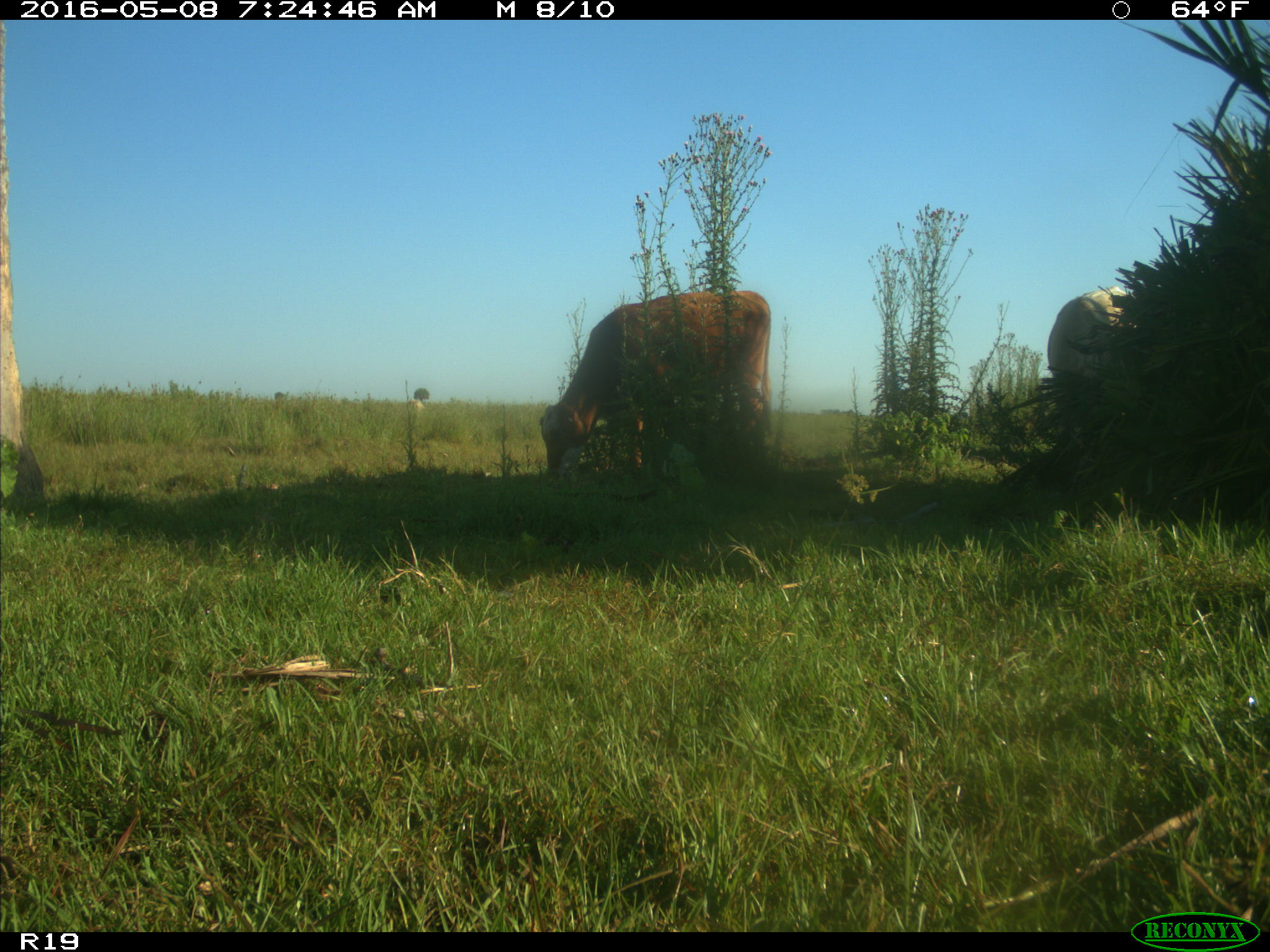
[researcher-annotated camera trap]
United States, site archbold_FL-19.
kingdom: Animalia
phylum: Chordata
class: Mammalia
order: Artiodactyla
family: Bovidae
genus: Bos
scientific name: Bos taurus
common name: domestic cow